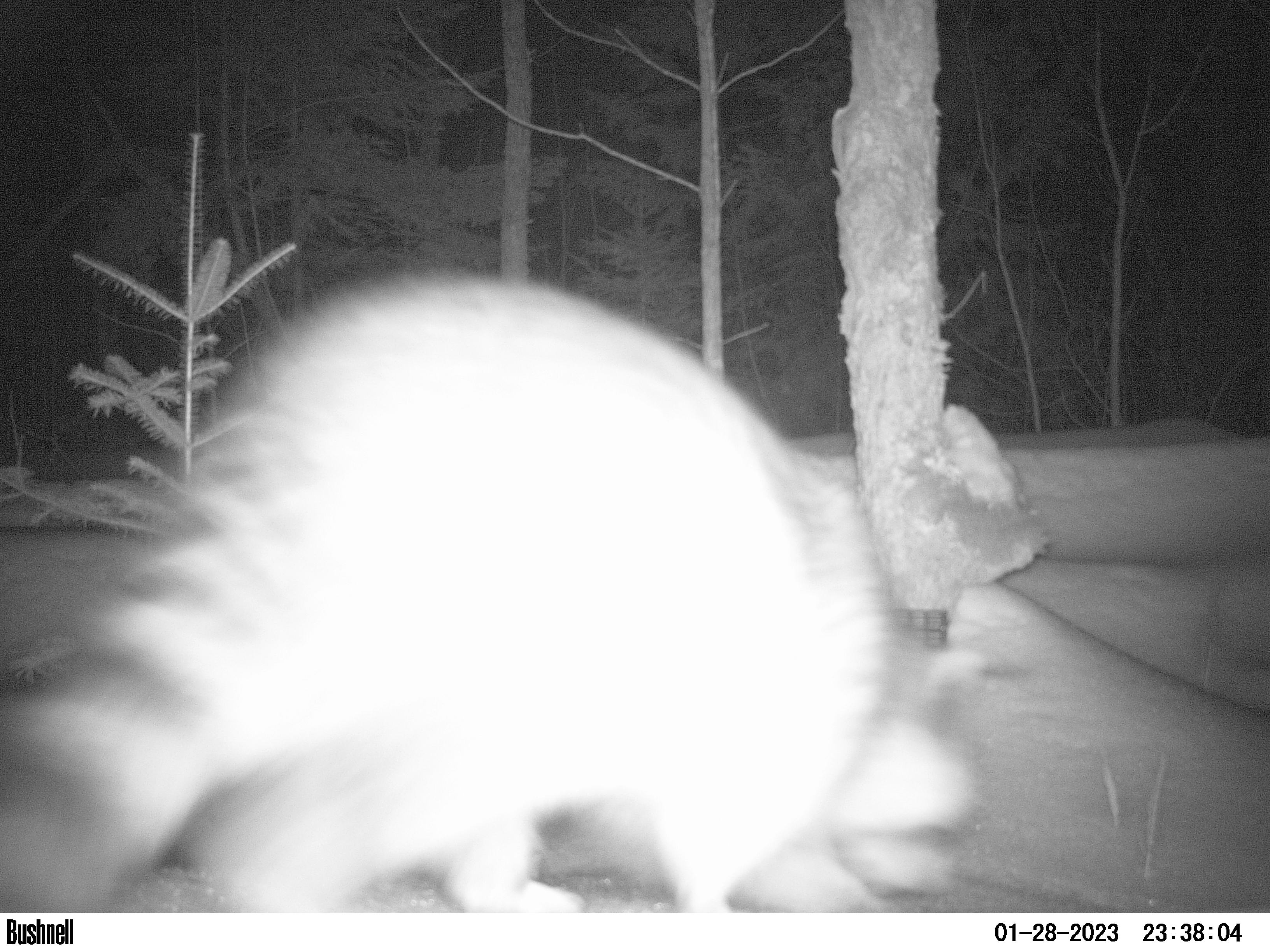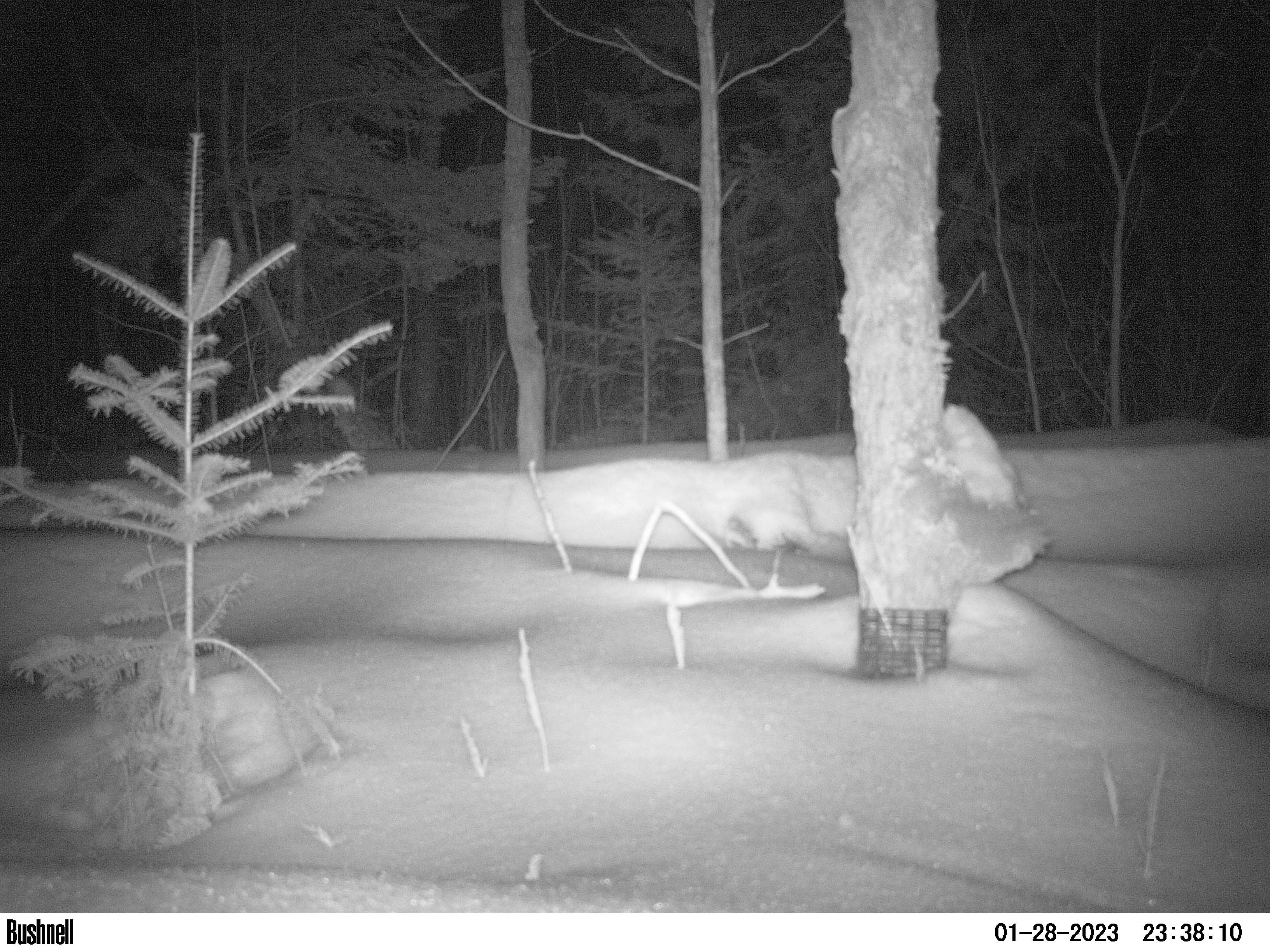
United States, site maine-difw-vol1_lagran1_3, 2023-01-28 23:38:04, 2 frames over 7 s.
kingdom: Animalia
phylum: Chordata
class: Mammalia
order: Carnivora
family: Procyonidae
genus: Procyon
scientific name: Procyon lotor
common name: raccoon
Raccoon (Procyon lotor).